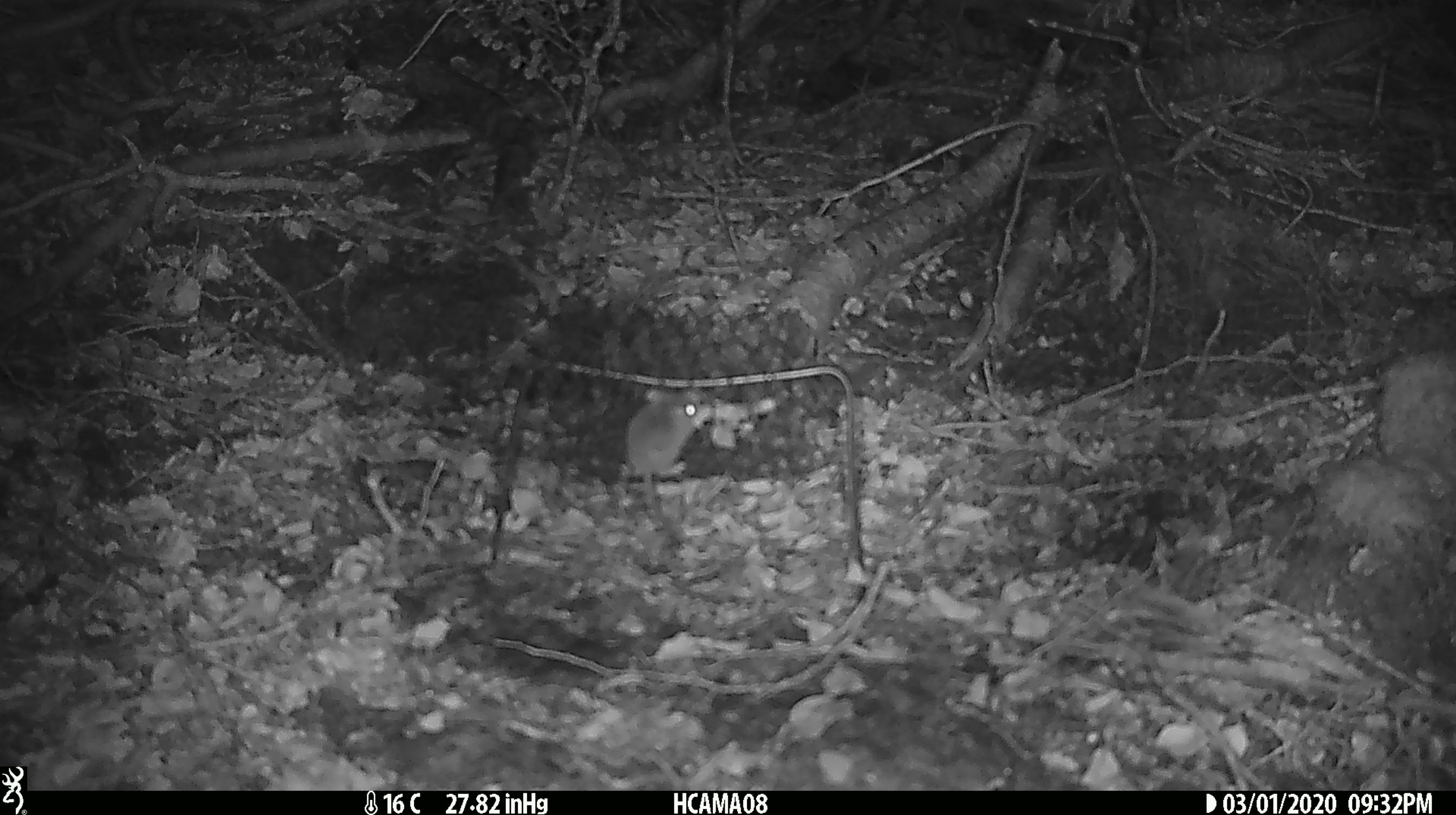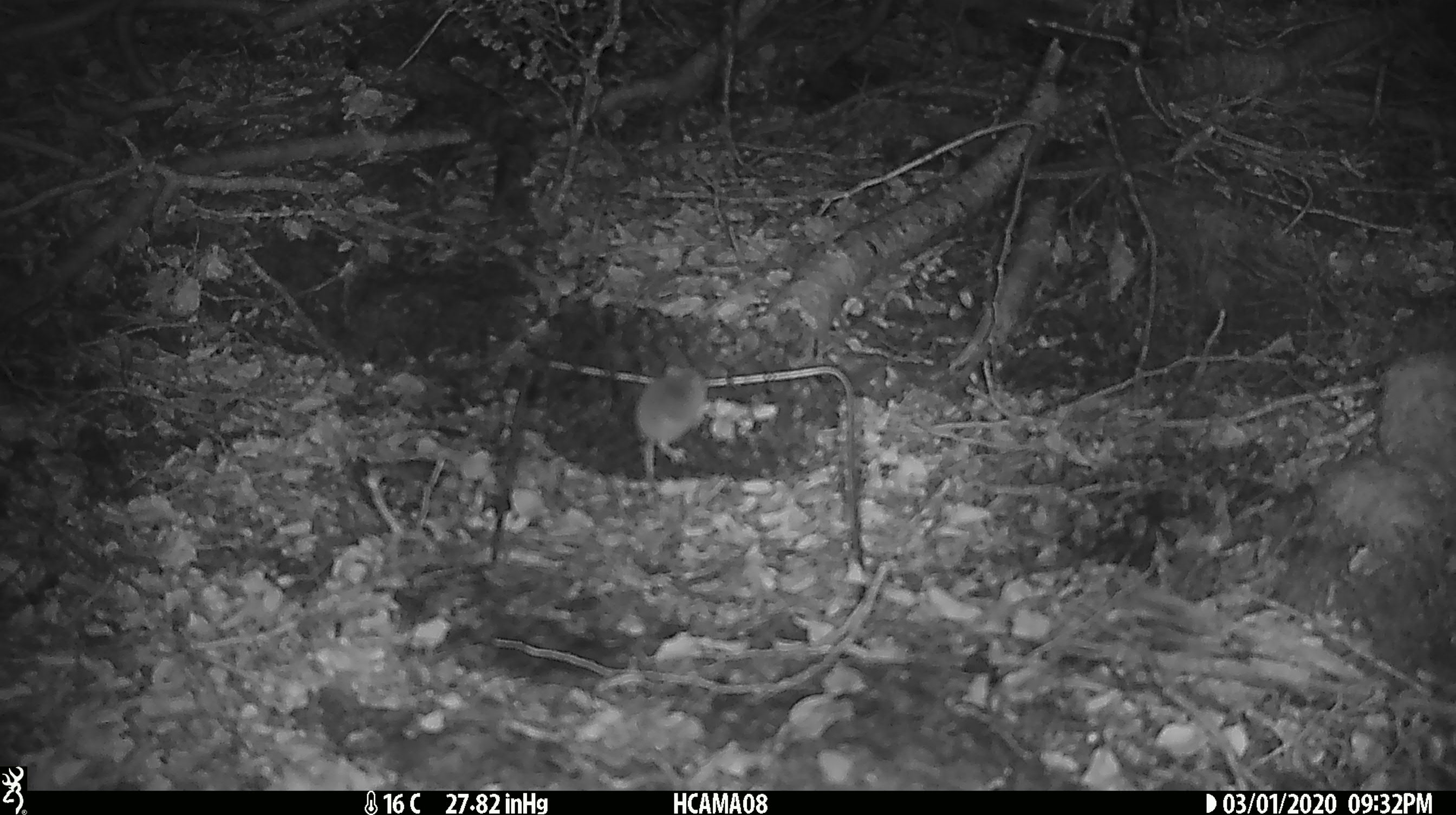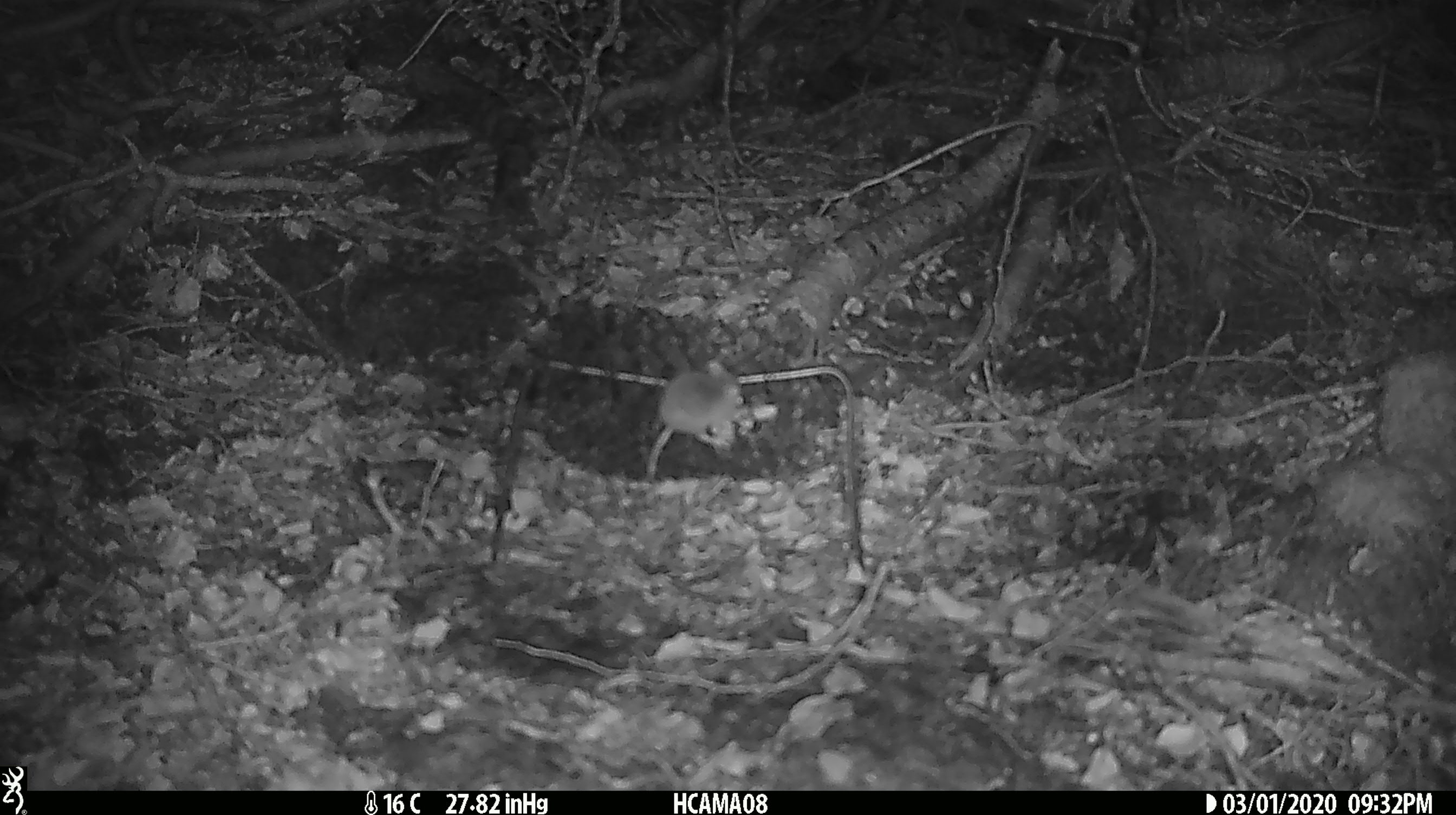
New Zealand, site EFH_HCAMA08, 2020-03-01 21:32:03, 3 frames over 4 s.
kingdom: Animalia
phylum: Chordata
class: Mammalia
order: Rodentia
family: Muridae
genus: Mus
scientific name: Mus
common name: mouse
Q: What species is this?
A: Mouse (Mus).